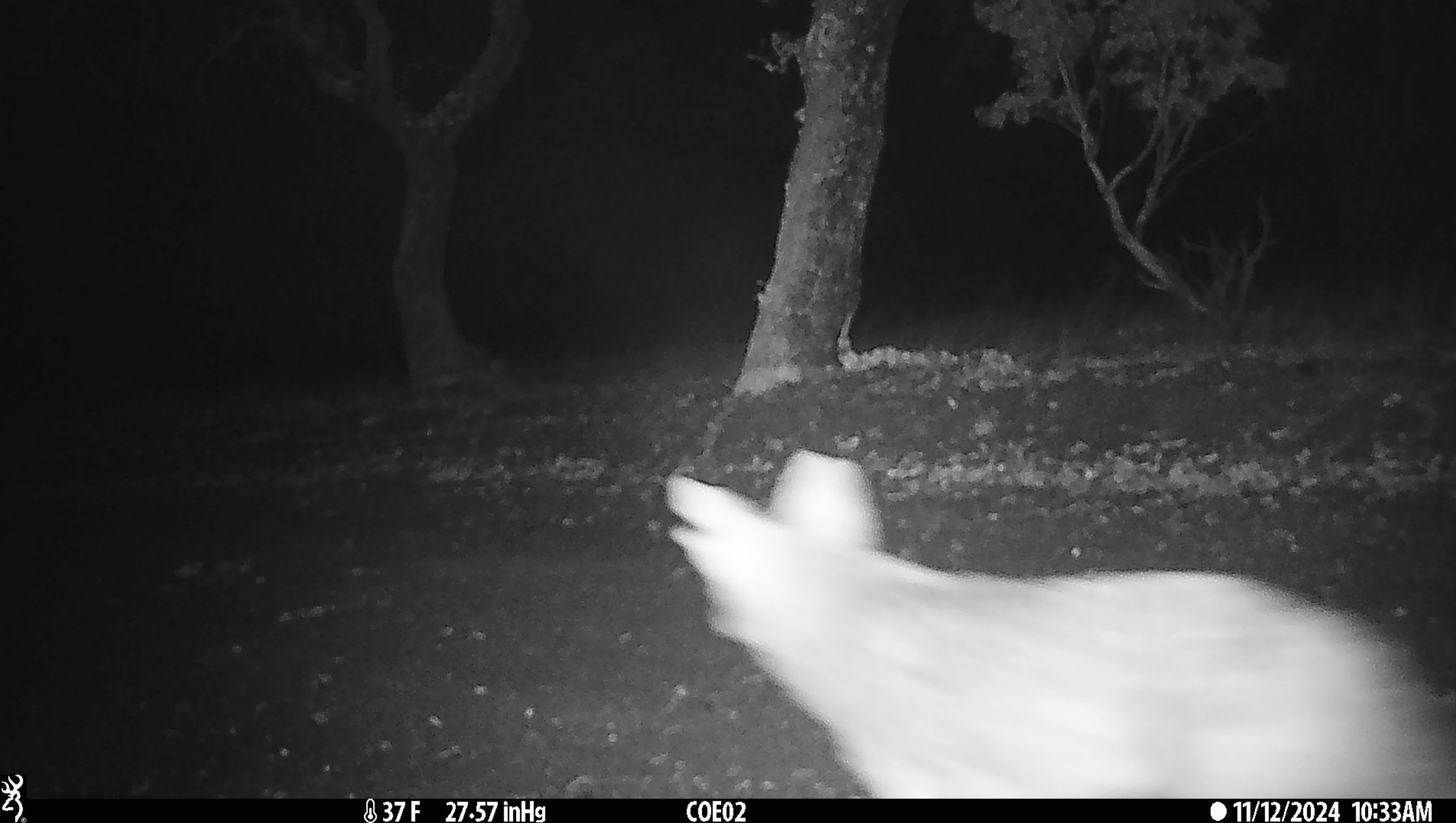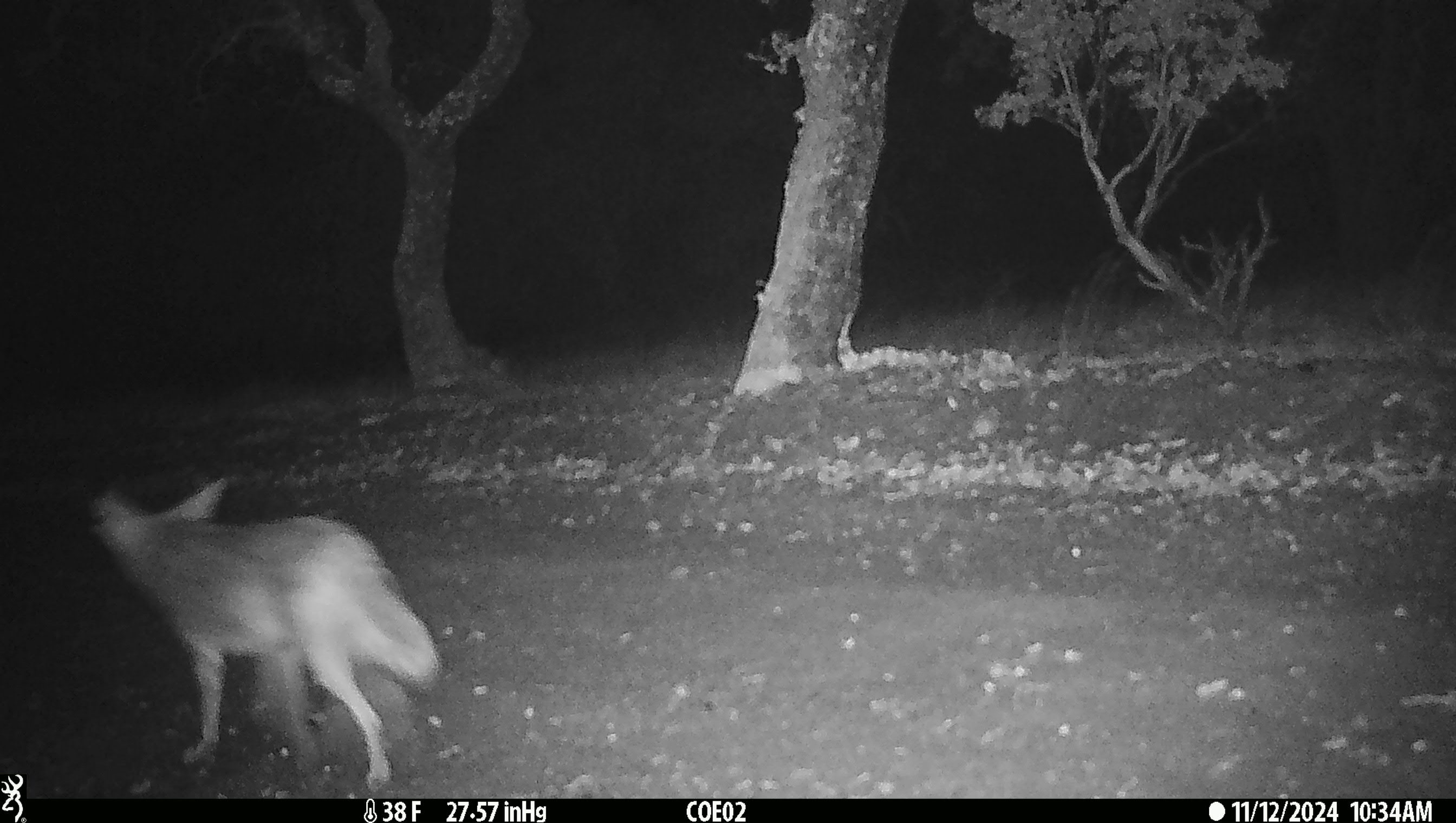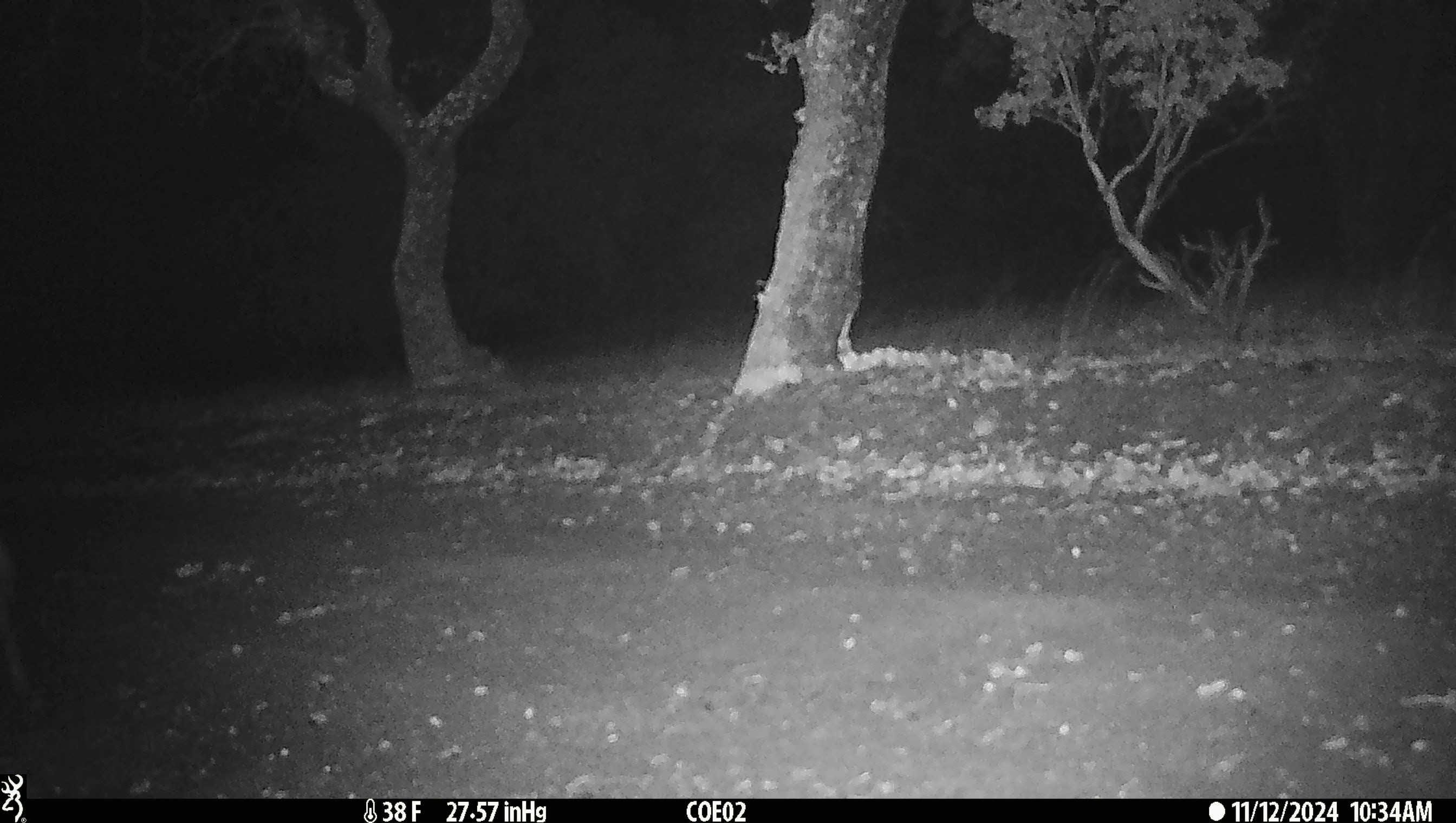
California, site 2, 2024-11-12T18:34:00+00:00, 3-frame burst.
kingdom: Animalia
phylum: Chordata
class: Mammalia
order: Carnivora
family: Canidae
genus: Canis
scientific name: Canis latrans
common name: coyote